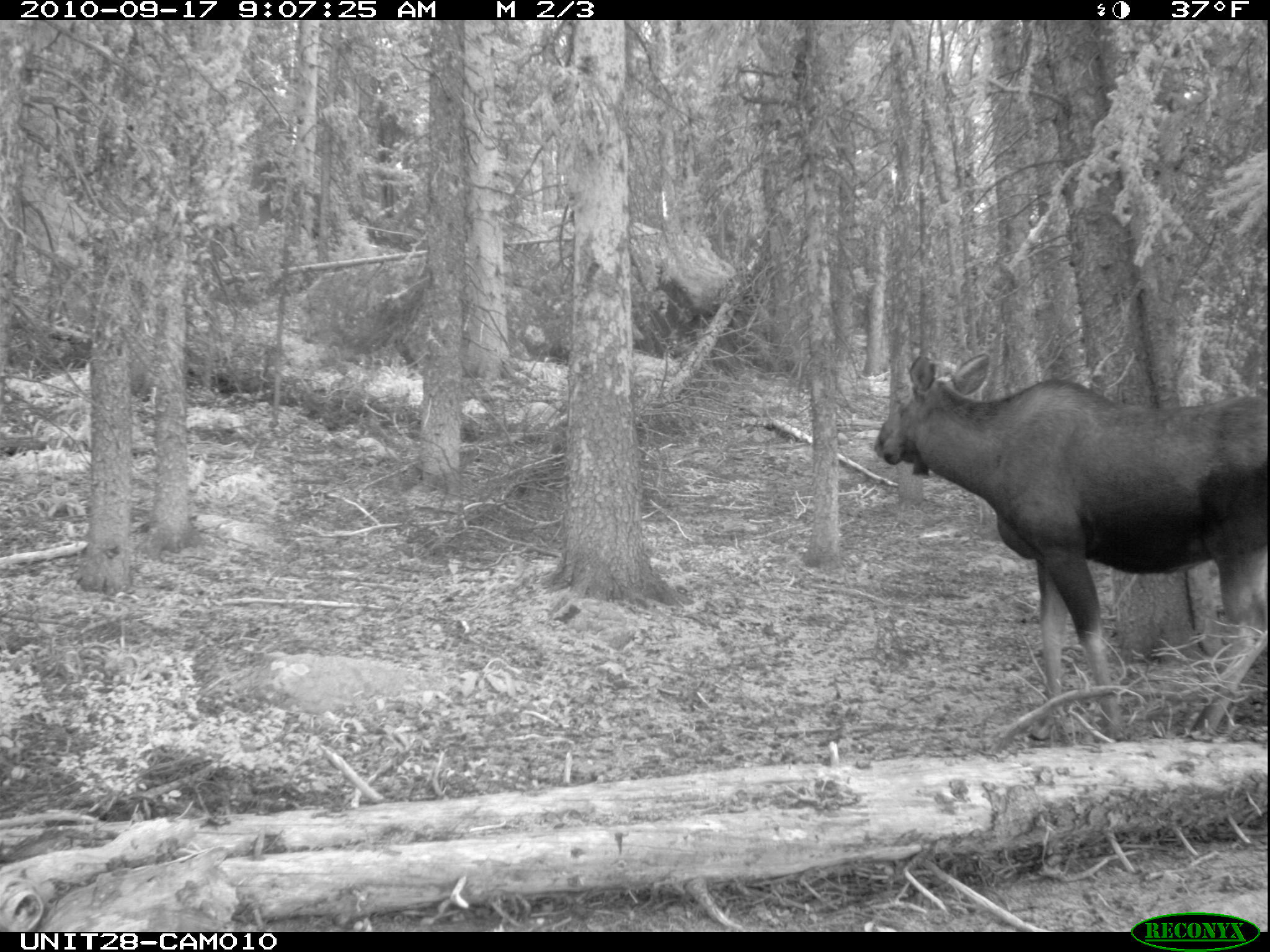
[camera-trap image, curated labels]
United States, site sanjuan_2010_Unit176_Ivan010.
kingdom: Animalia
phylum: Chordata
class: Mammalia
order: Artiodactyla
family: Cervidae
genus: Alces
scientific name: Alces alces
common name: moose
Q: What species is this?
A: Alces alces (moose).